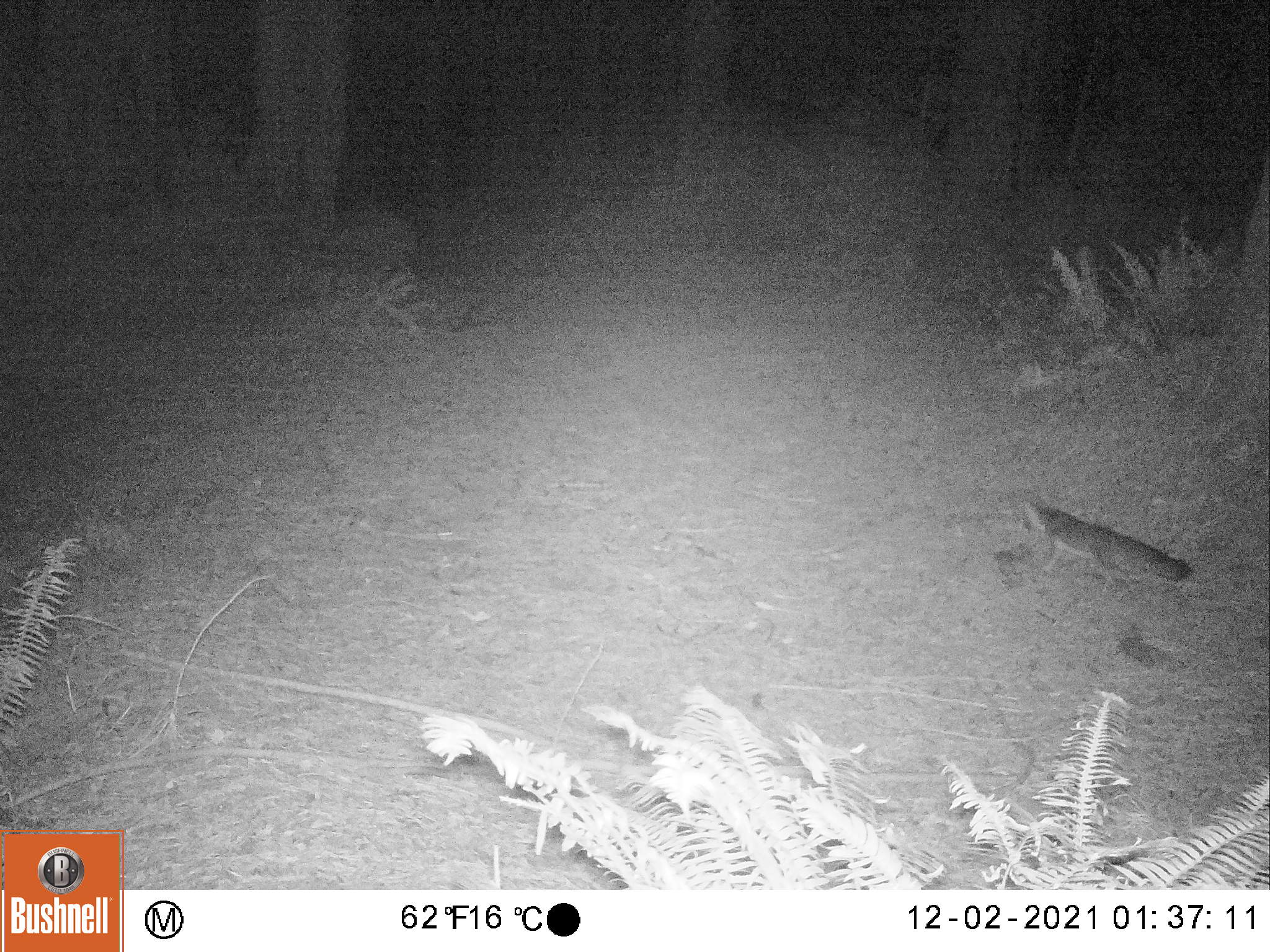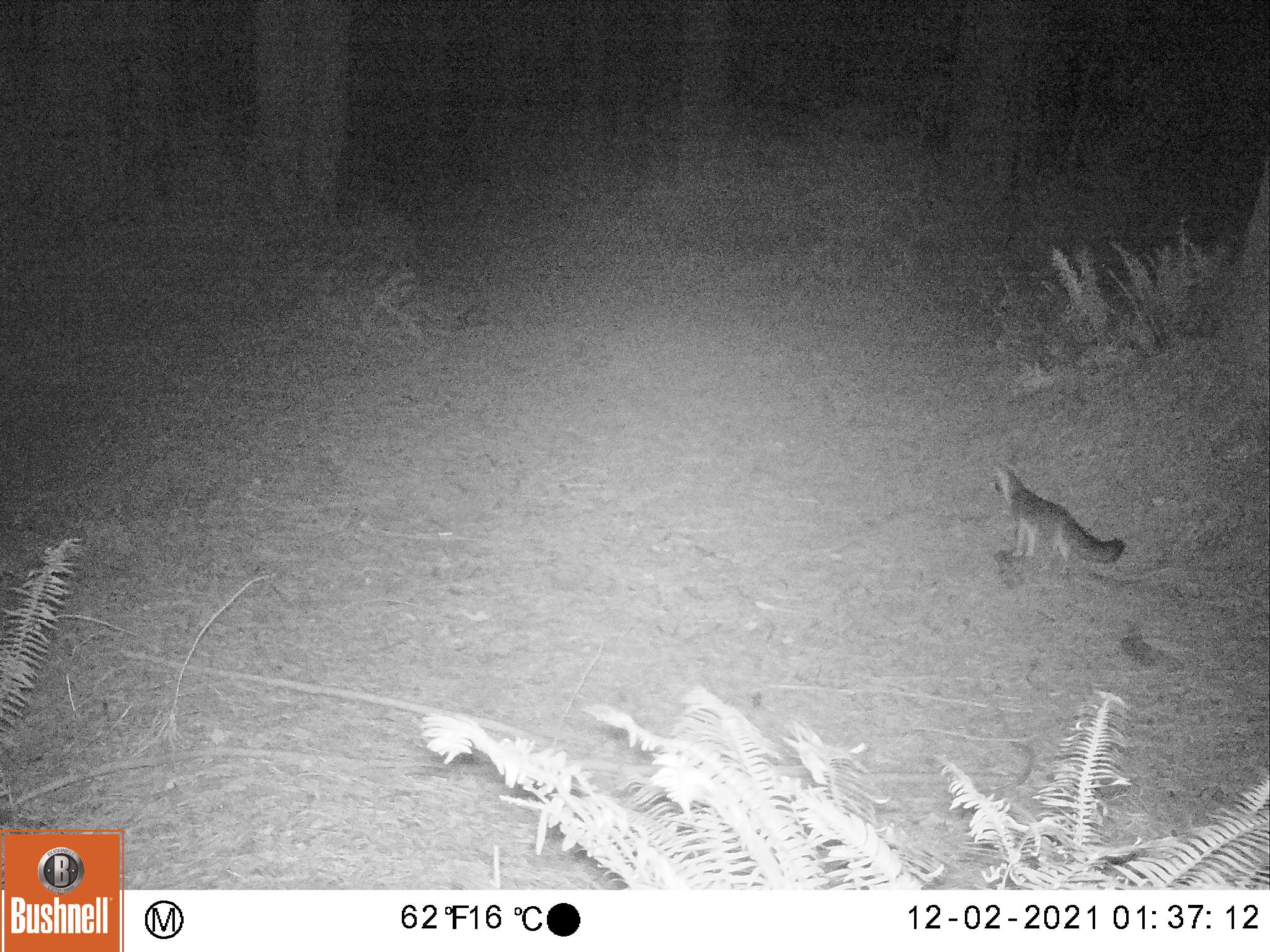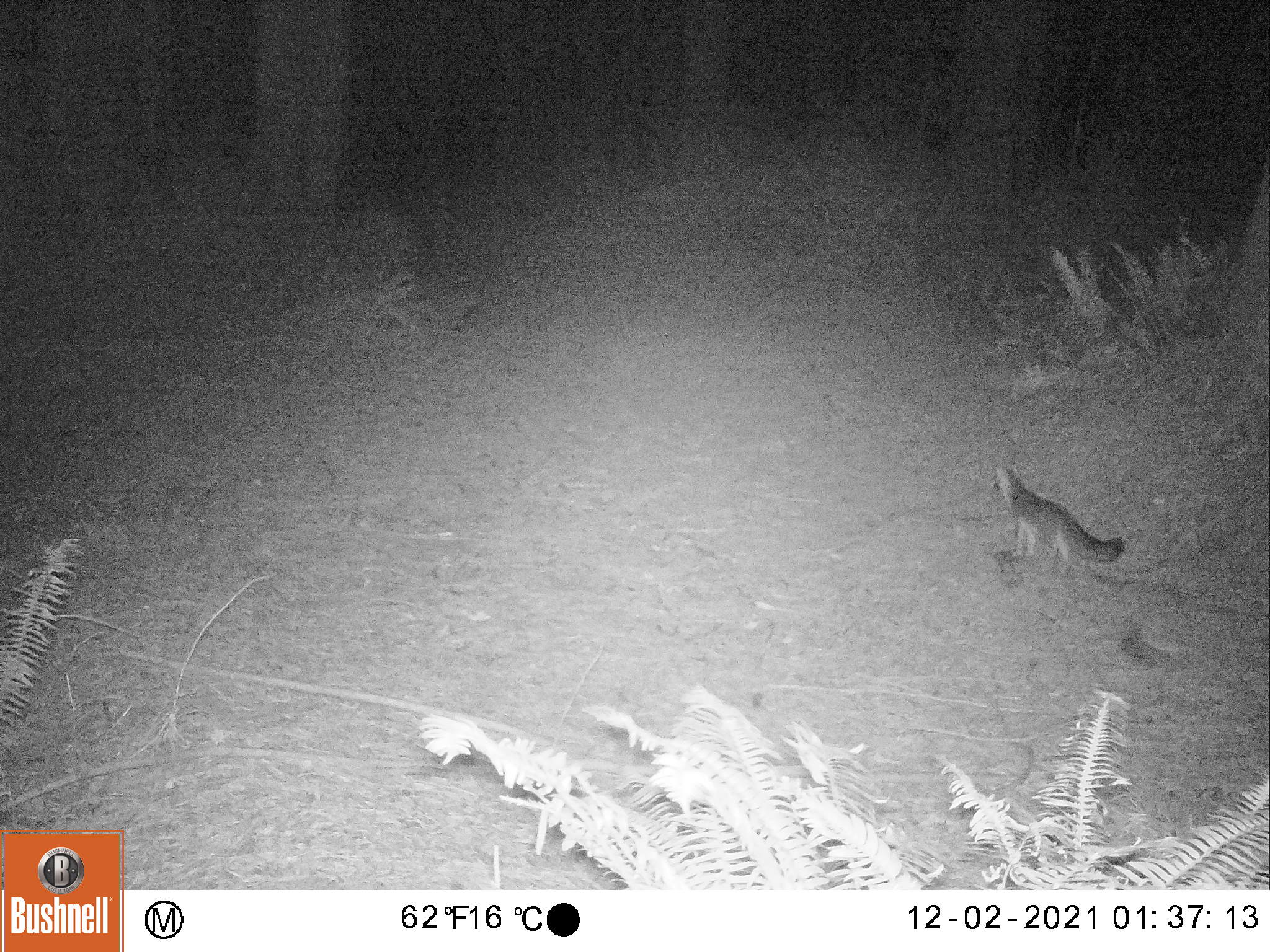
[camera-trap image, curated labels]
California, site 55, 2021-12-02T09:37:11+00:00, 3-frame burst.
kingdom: Animalia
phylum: Chordata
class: Mammalia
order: Carnivora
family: Canidae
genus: Urocyon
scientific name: Urocyon cinereoargenteus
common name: gray fox